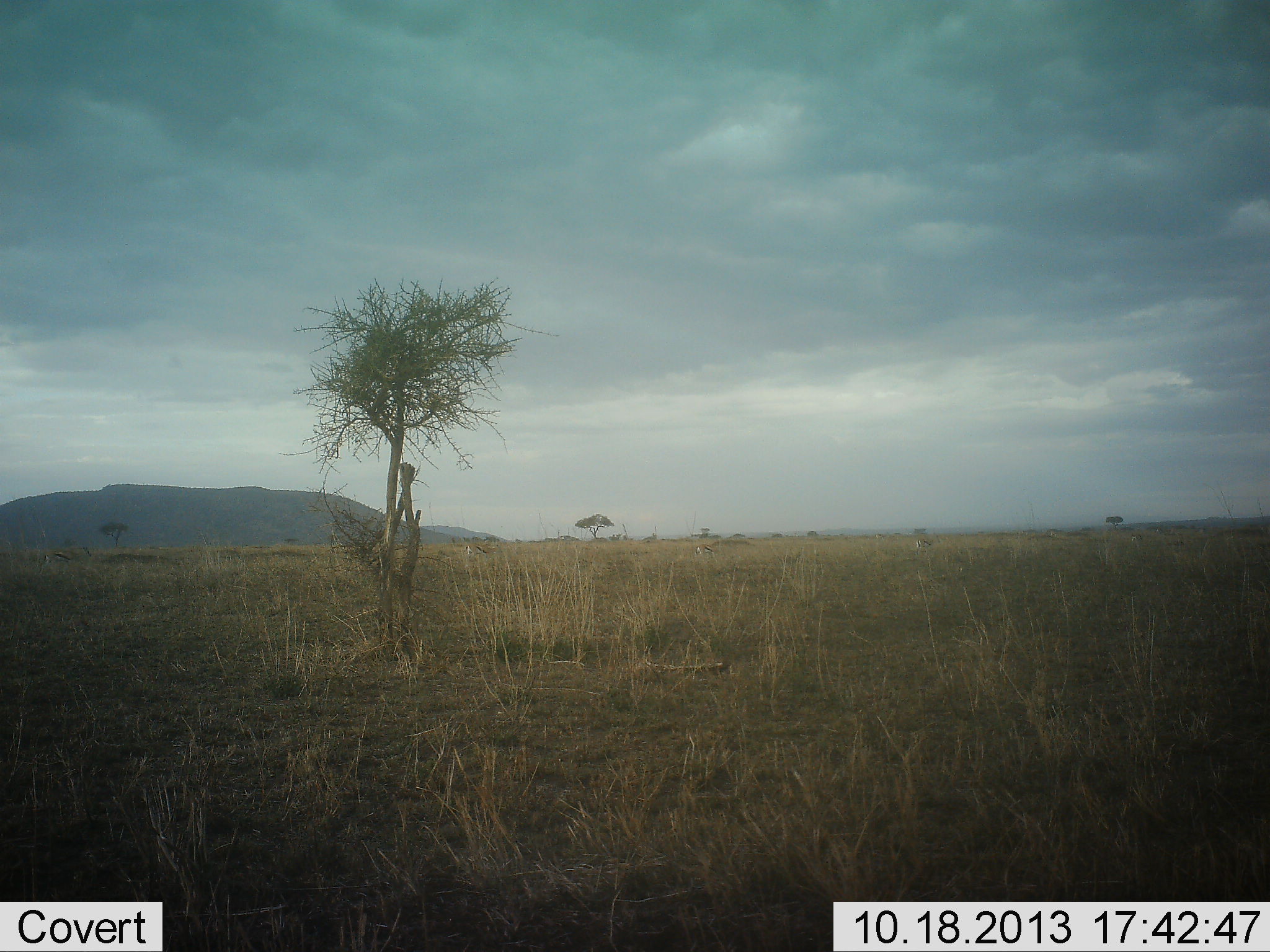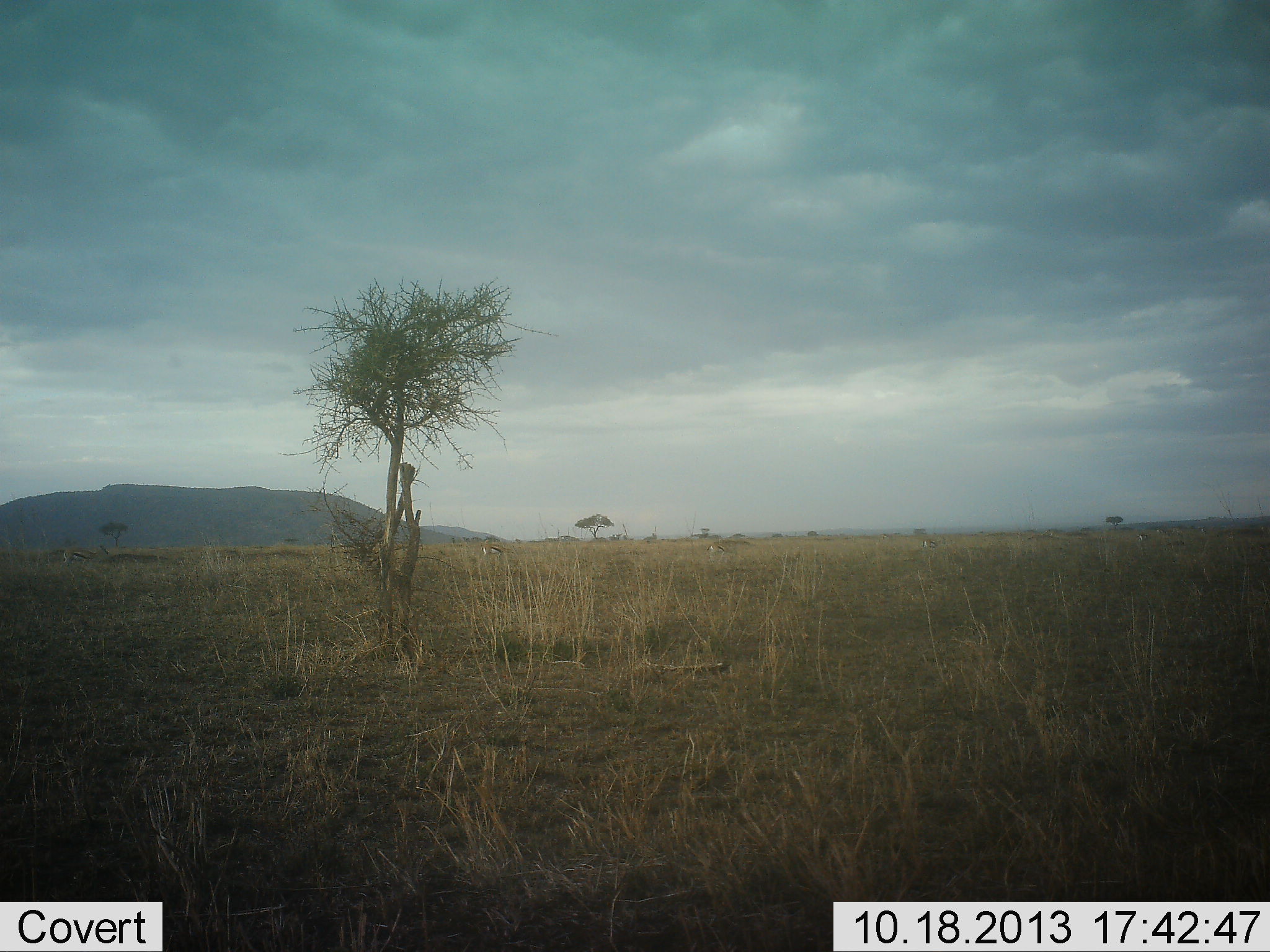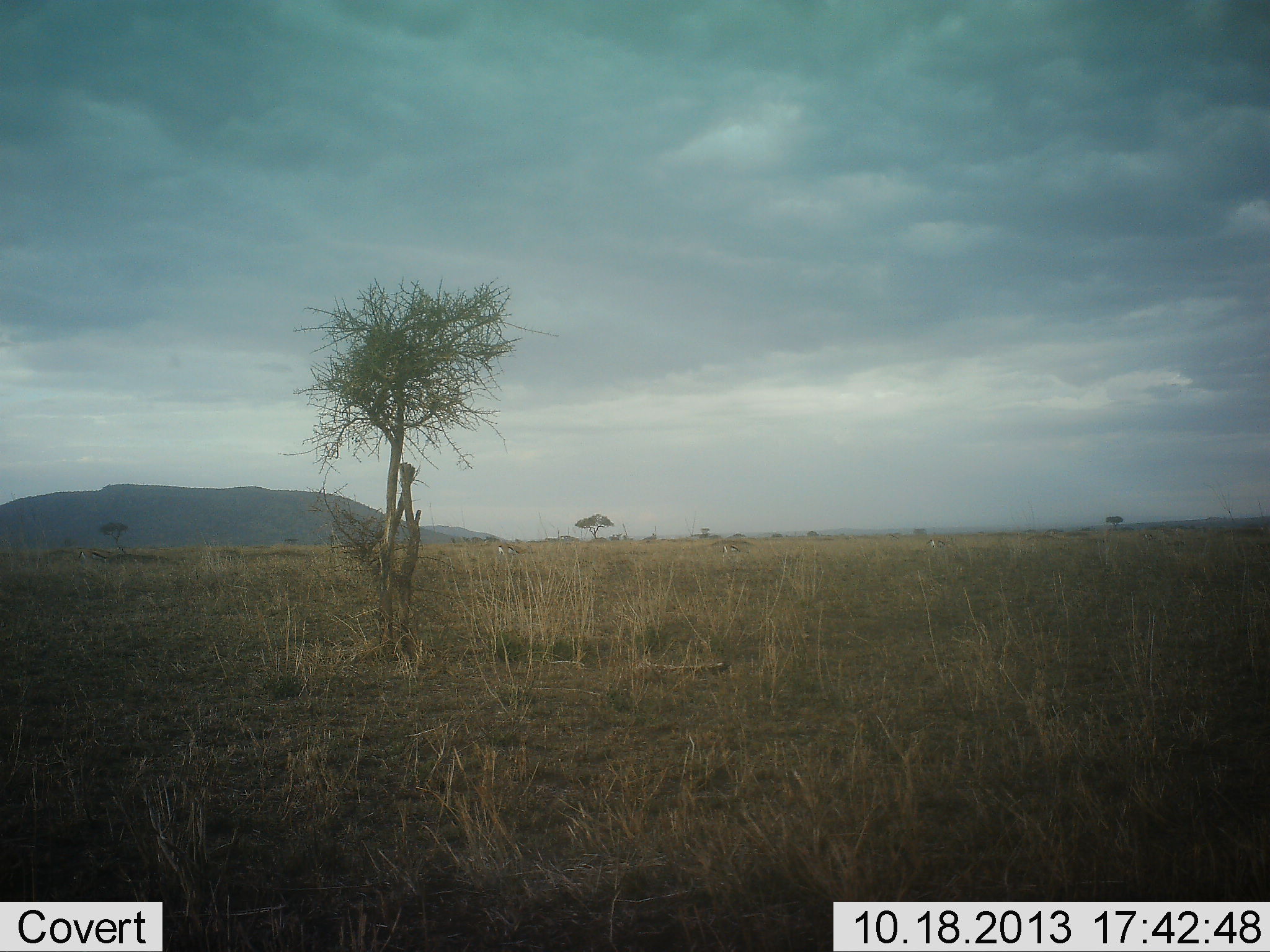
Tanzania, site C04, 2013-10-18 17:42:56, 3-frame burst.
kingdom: Animalia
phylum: Chordata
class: Mammalia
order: Artiodactyla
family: Bovidae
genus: Eudorcas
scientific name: Eudorcas thomsonii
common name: thomson's gazelle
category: gazellethomsons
Gazellethomsons (thomson's gazelle) (Eudorcas thomsonii), count 4. Behavior (volunteer vote fractions): standing 10%, resting 0%, moving 100%, interacting 0%. Young present (vote fraction): 0%. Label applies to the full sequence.